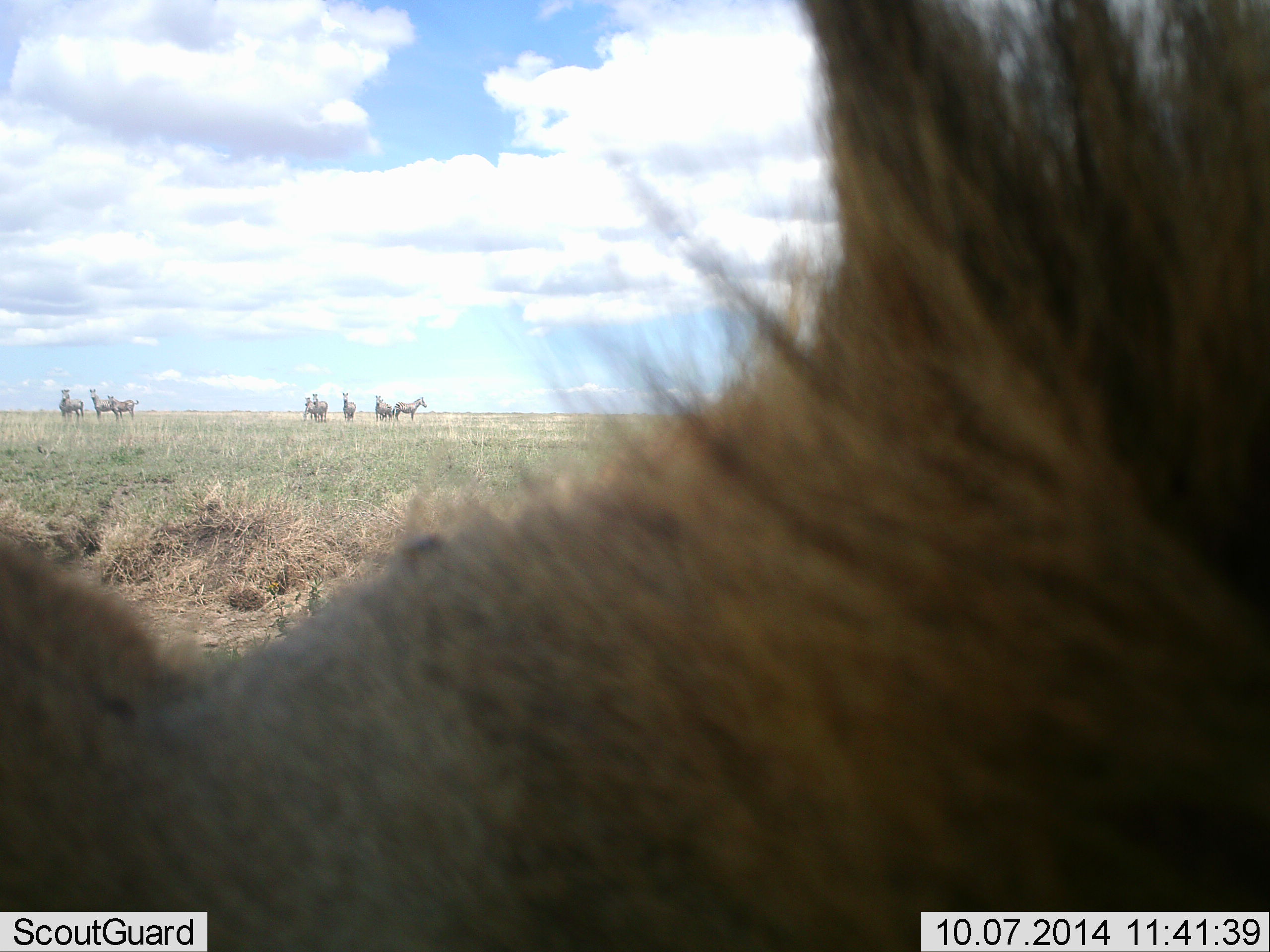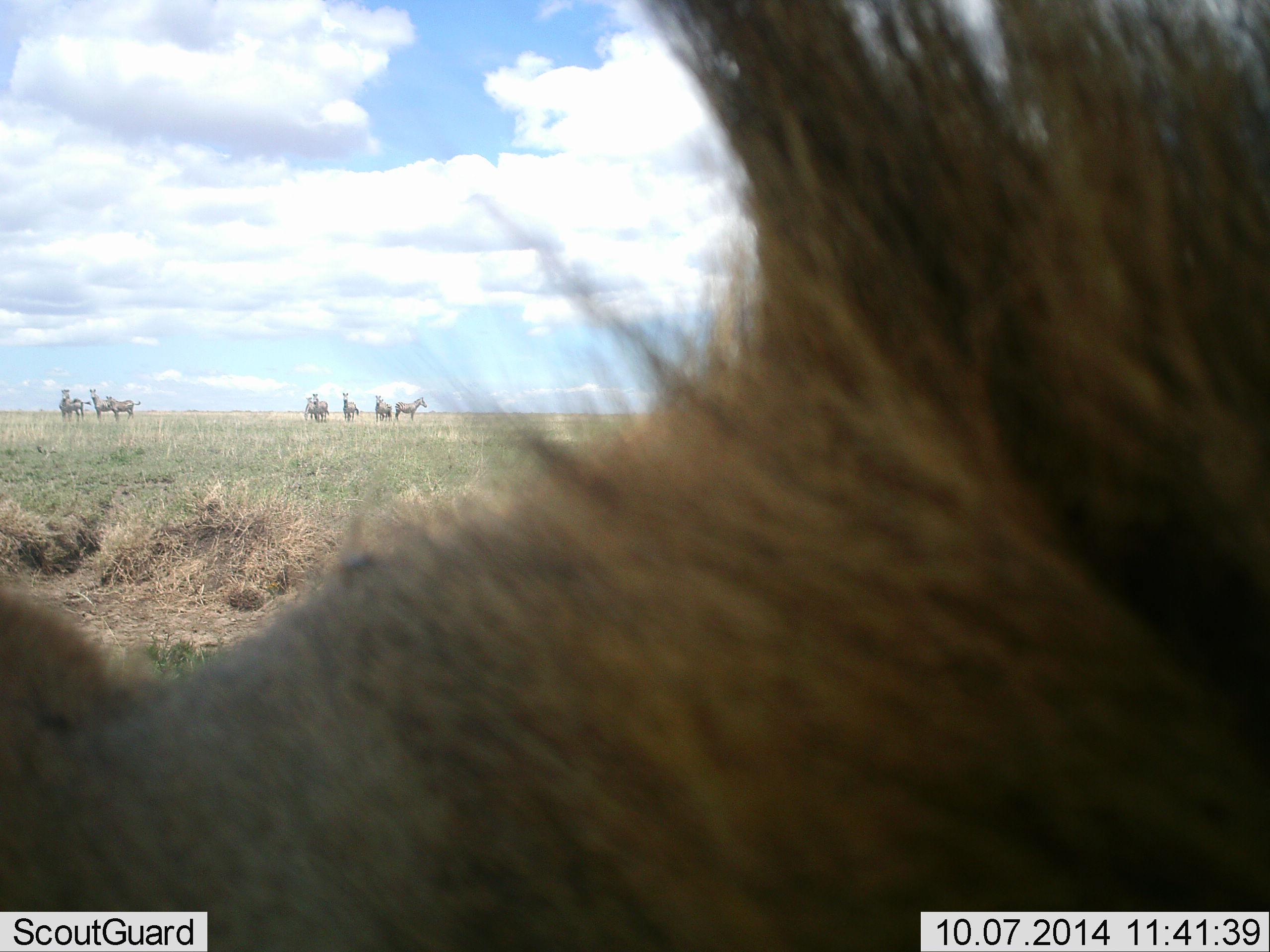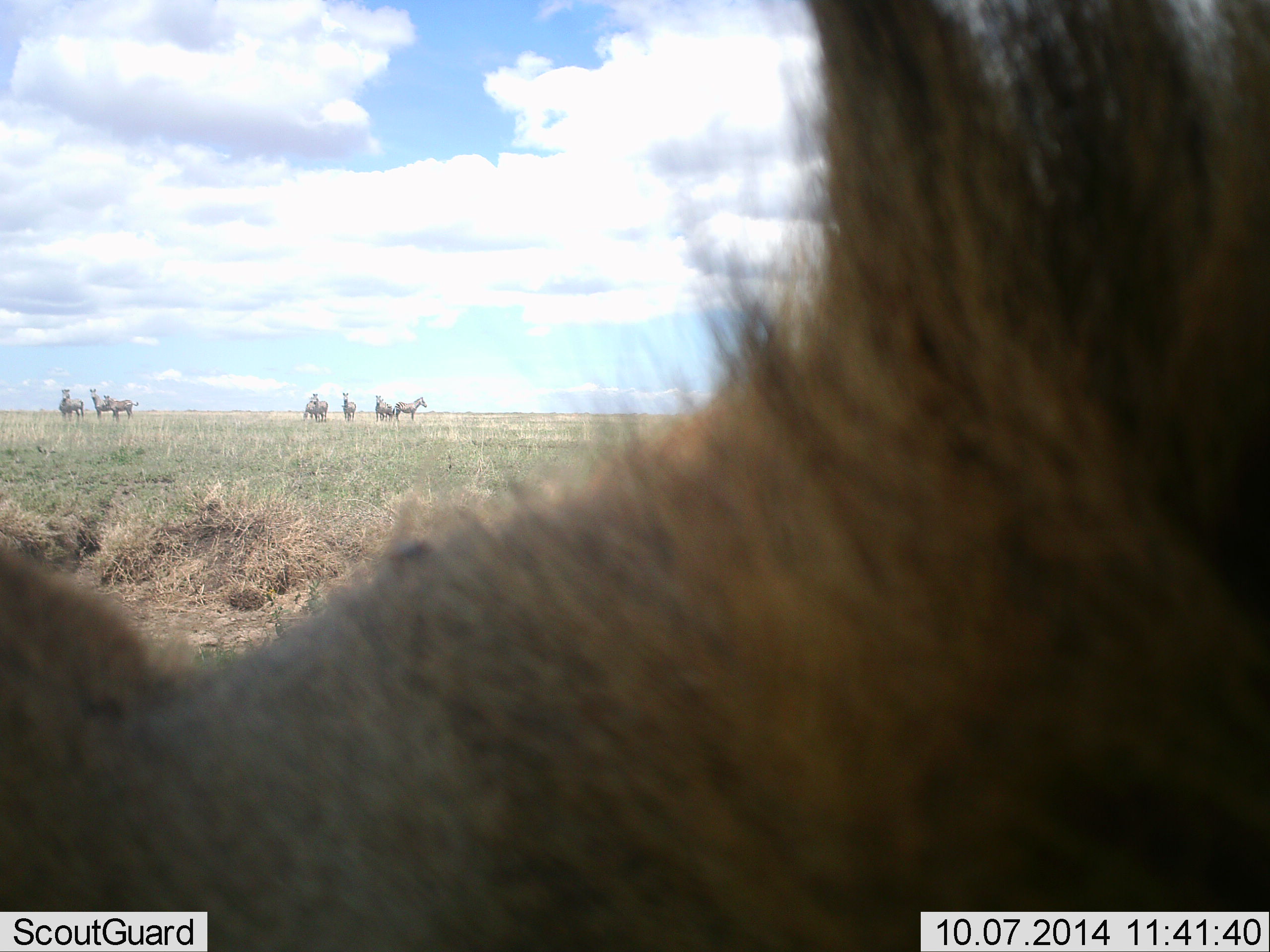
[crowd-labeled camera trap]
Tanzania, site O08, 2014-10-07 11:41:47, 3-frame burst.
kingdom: Animalia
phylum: Chordata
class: Mammalia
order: Carnivora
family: Felidae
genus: Panthera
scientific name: Panthera leo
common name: lion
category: lionmale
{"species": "lionmale (lion) (Panthera leo)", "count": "1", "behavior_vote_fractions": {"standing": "44%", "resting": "22%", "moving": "22%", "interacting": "11%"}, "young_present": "0%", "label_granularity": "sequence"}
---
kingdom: Animalia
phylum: Chordata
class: Mammalia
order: Perissodactyla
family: Equidae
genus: Equus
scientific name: Equus quagga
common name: plains zebra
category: zebra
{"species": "zebra (plains zebra) (Equus quagga)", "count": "8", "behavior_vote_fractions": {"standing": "100%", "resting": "0%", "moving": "0%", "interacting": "0%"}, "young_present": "7%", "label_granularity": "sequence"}